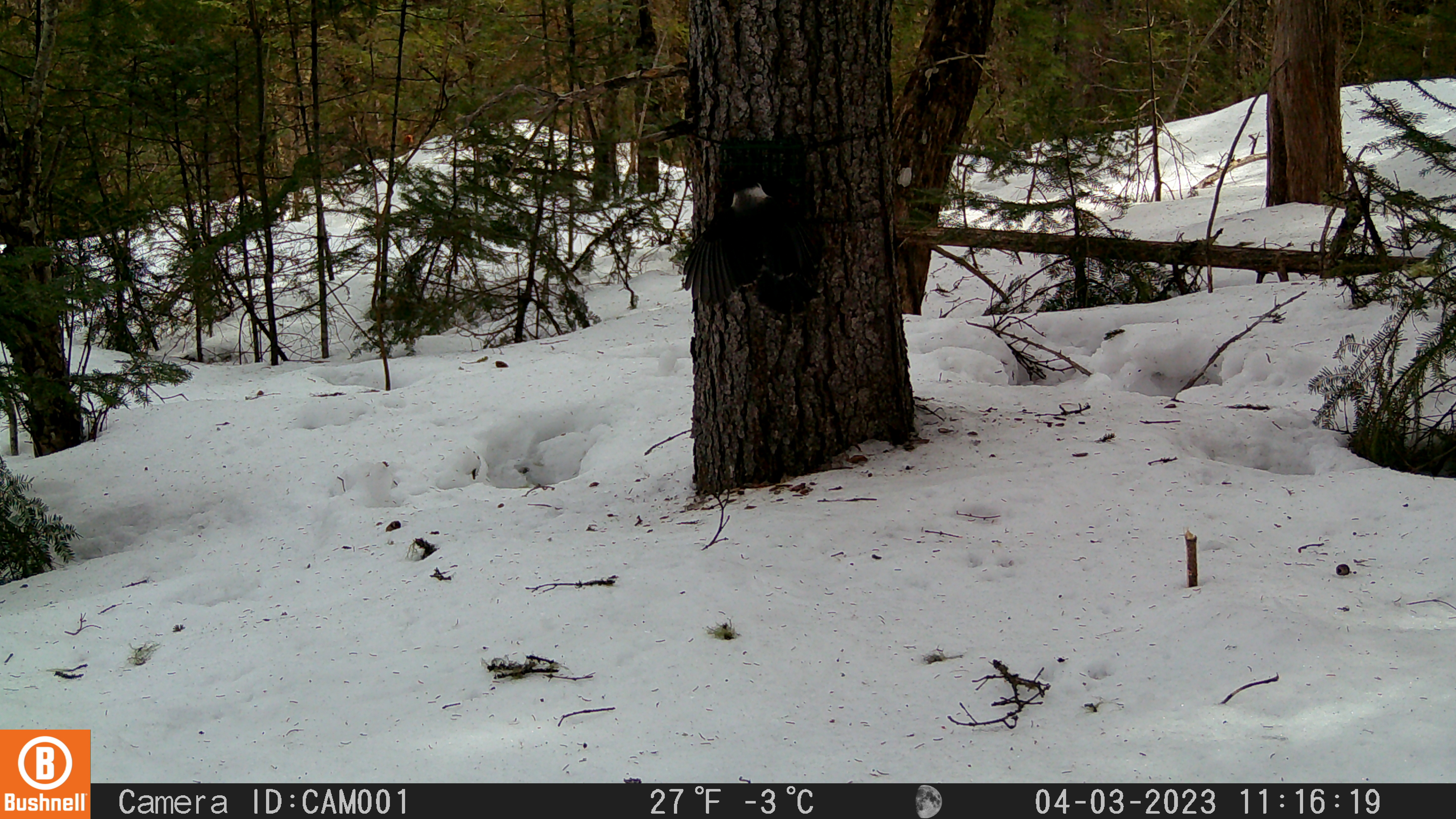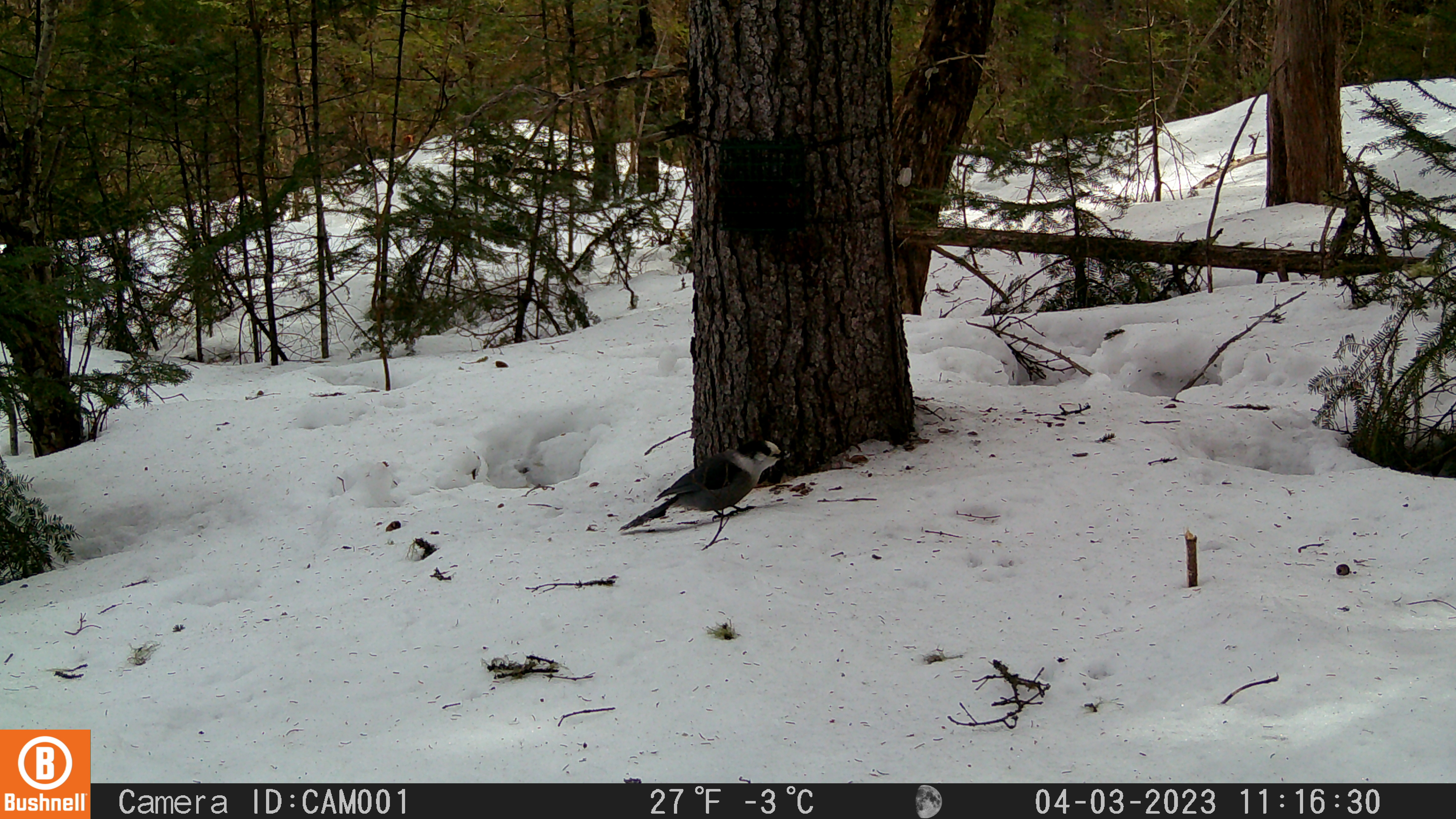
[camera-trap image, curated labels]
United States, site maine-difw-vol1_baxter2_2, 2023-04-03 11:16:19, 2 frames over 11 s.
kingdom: Animalia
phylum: Chordata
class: Aves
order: Passeriformes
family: Corvidae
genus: Perisoreus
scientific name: Perisoreus canadensis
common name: canada jay